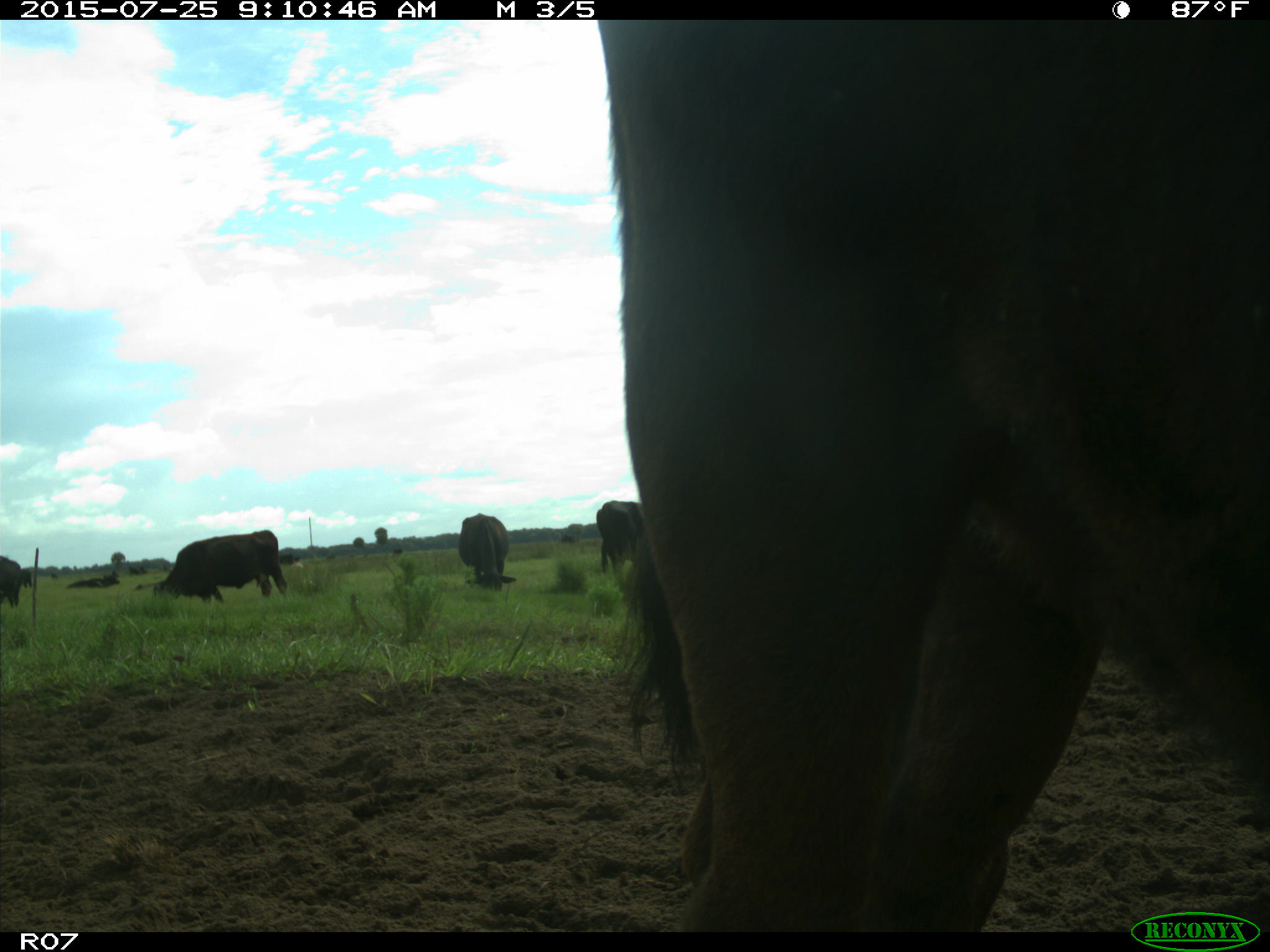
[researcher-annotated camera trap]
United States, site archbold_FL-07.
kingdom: Animalia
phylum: Chordata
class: Mammalia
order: Artiodactyla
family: Bovidae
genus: Bos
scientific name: Bos taurus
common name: domestic cow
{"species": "Bos taurus (domestic cow)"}